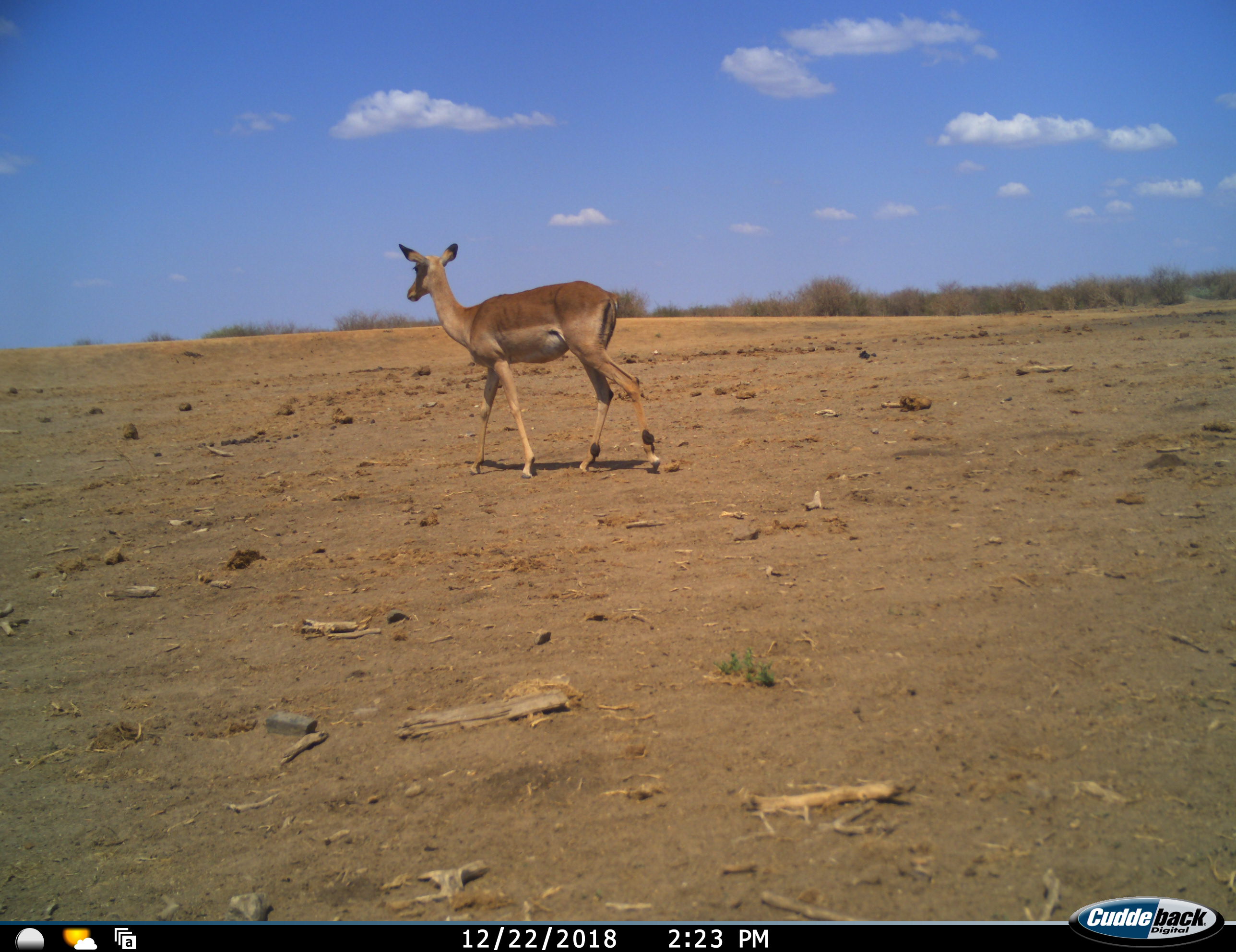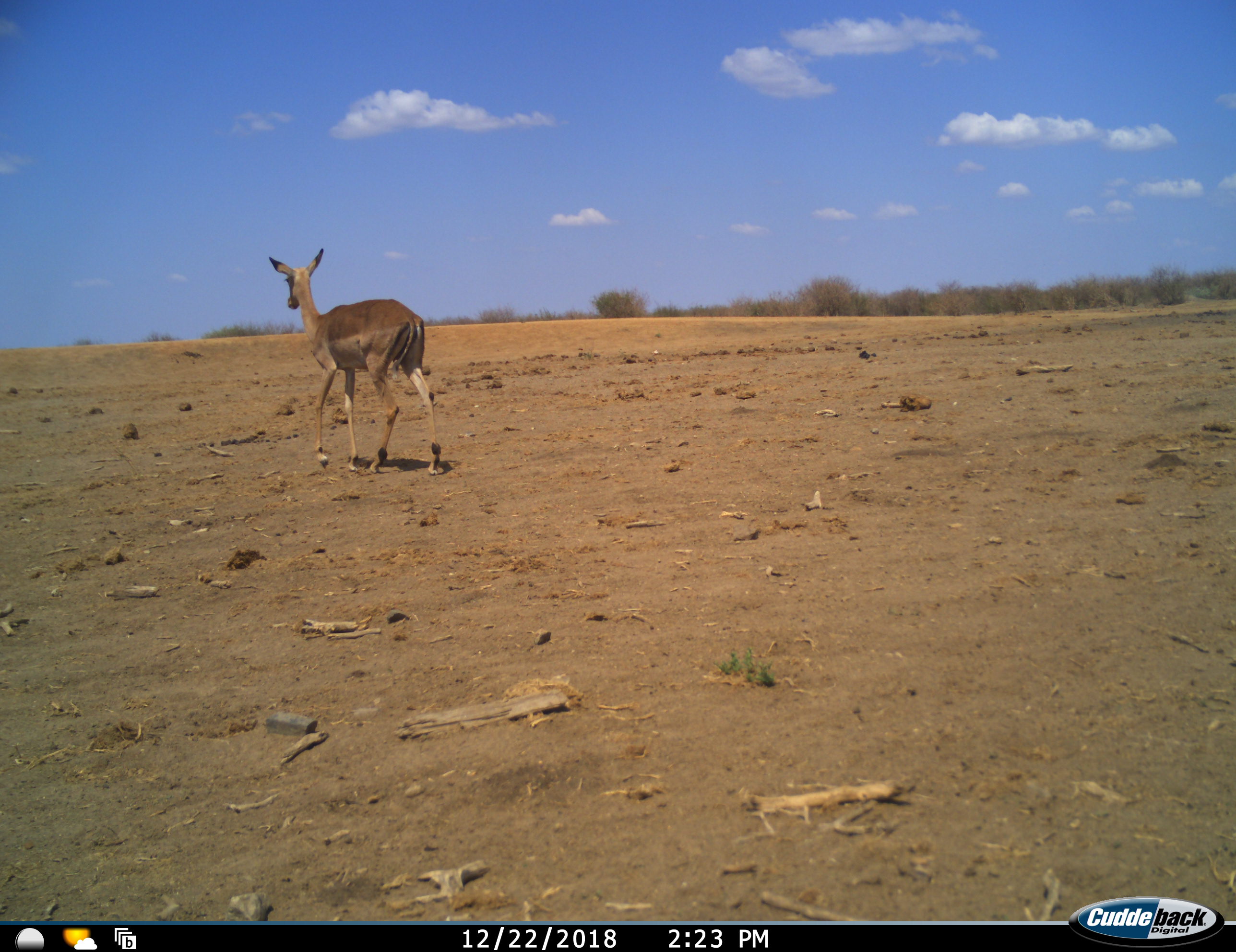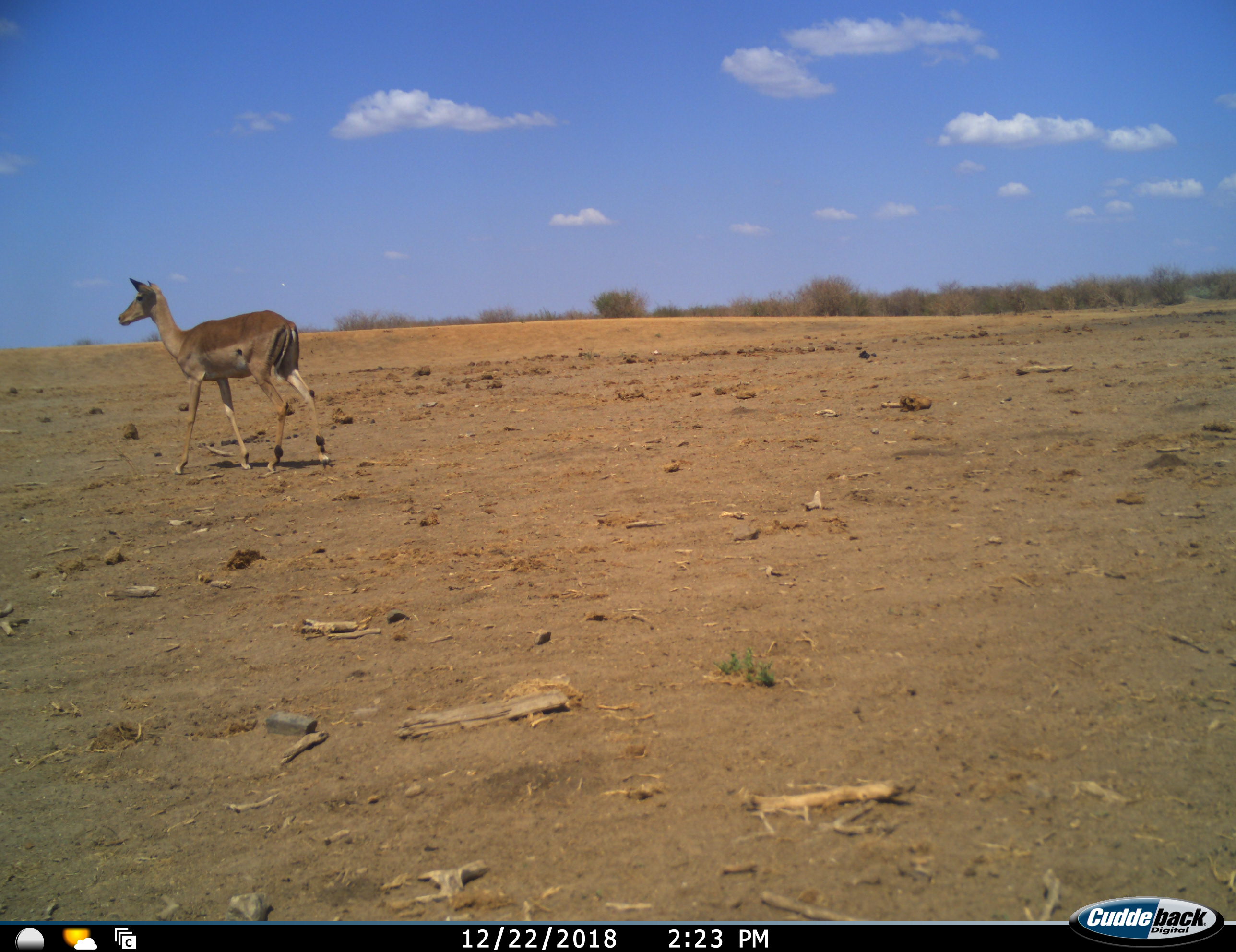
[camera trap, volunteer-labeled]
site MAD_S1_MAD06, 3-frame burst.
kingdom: Animalia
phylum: Chordata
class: Mammalia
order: Artiodactyla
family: Bovidae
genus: Aepyceros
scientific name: Aepyceros melampus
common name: impala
Impala (Aepyceros melampus), count 1. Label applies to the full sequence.